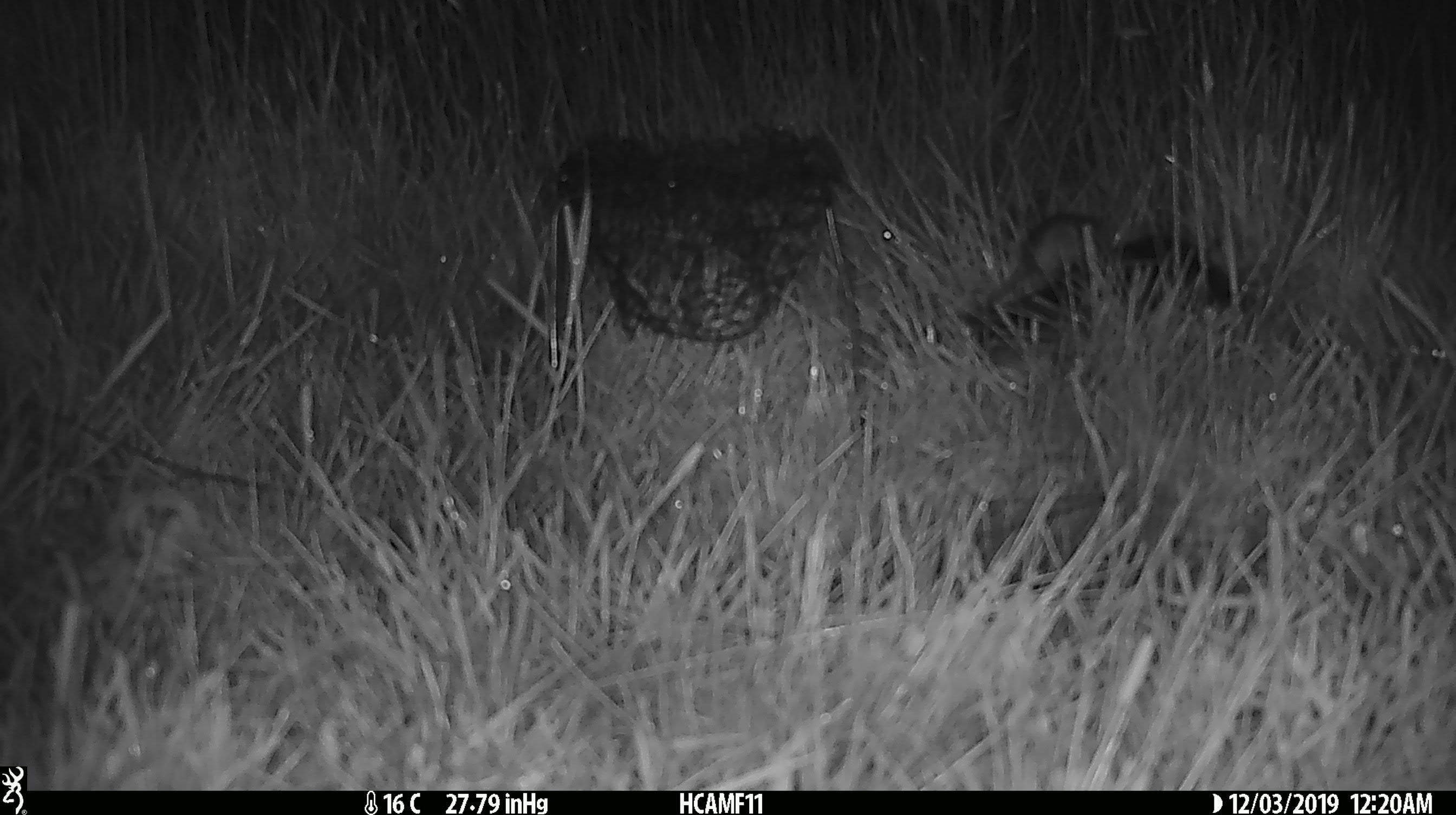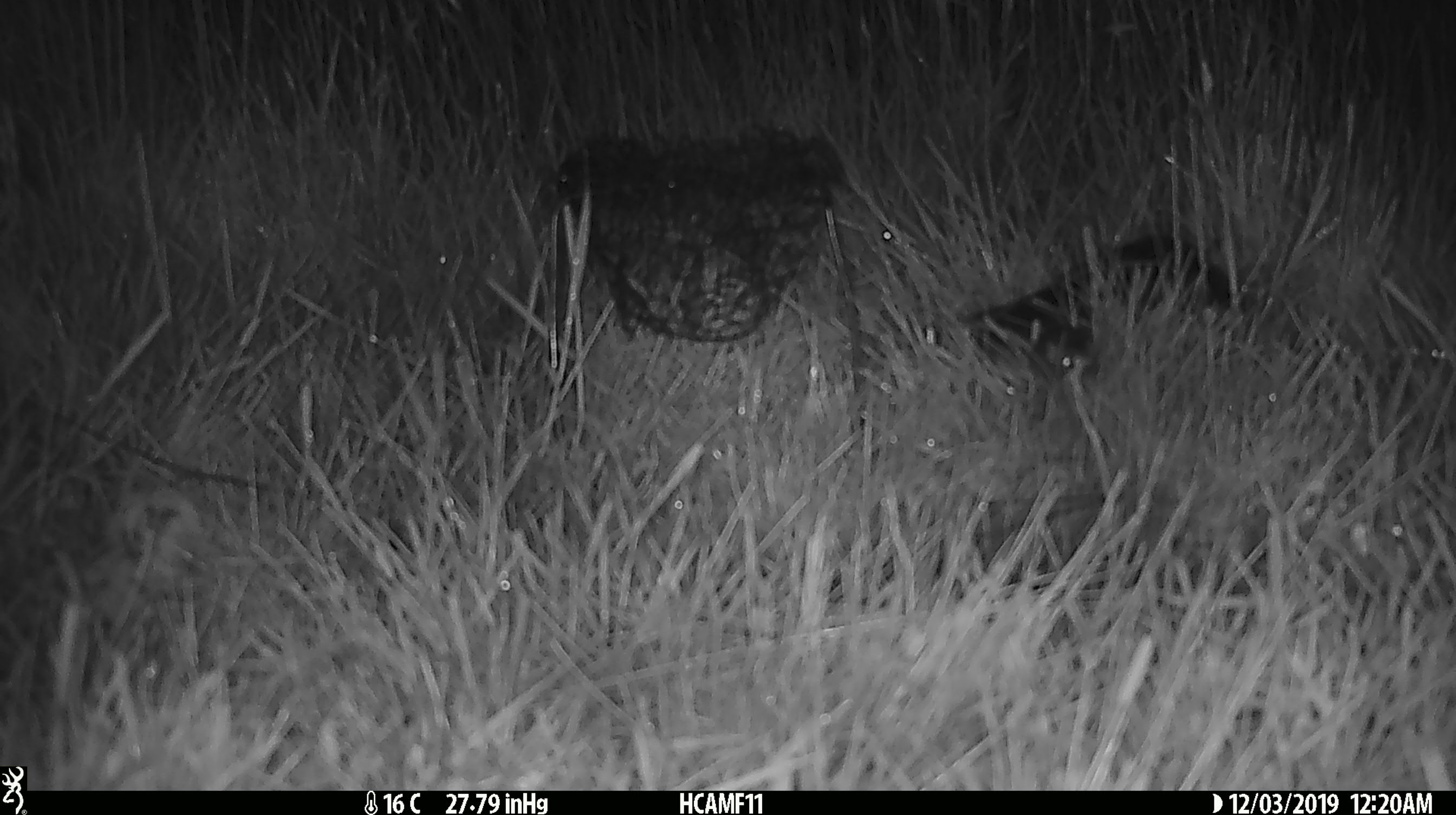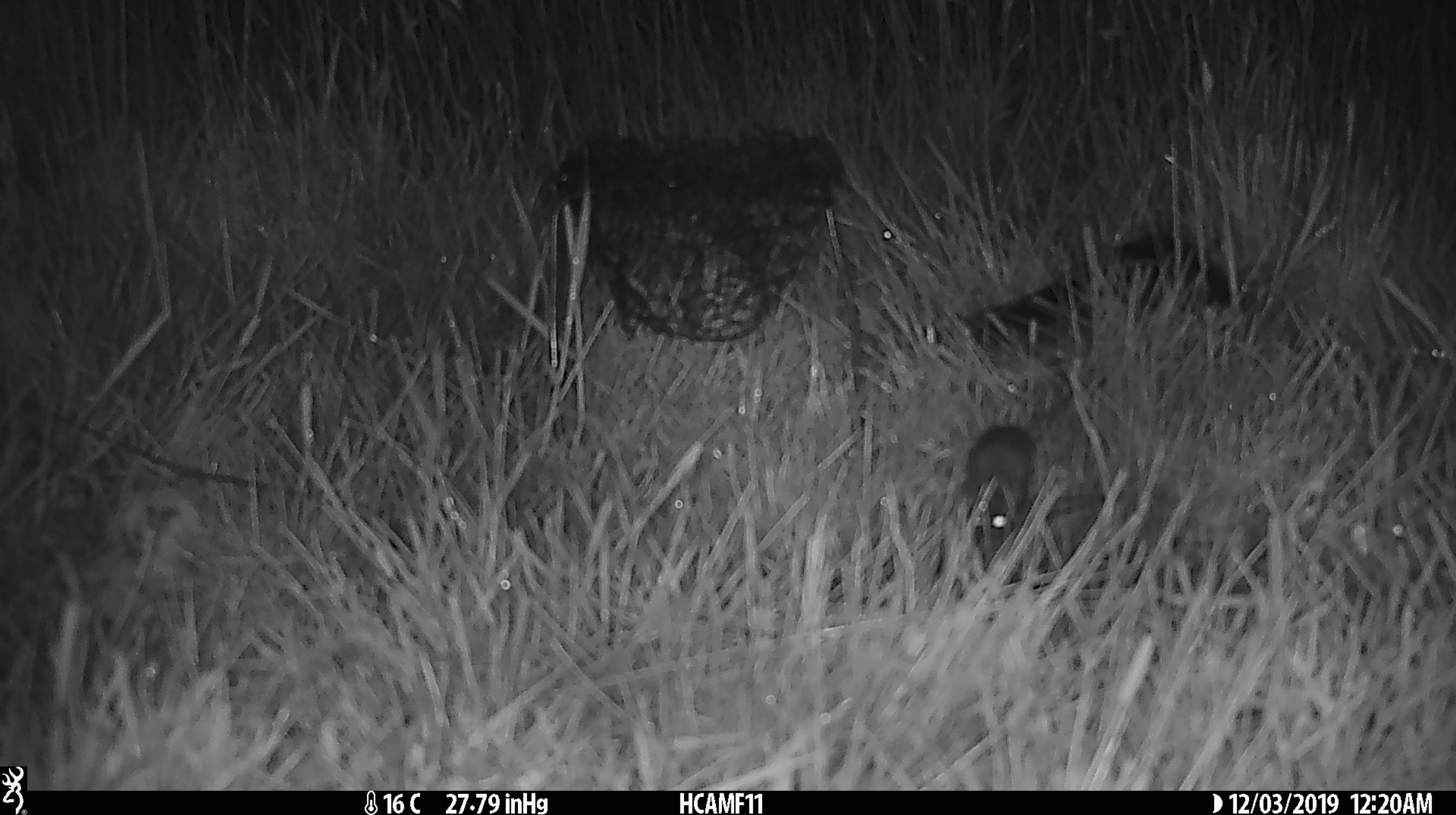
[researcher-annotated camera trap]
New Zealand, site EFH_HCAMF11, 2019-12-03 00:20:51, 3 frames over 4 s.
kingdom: Animalia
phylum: Chordata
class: Mammalia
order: Rodentia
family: Muridae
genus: Mus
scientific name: Mus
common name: mouse